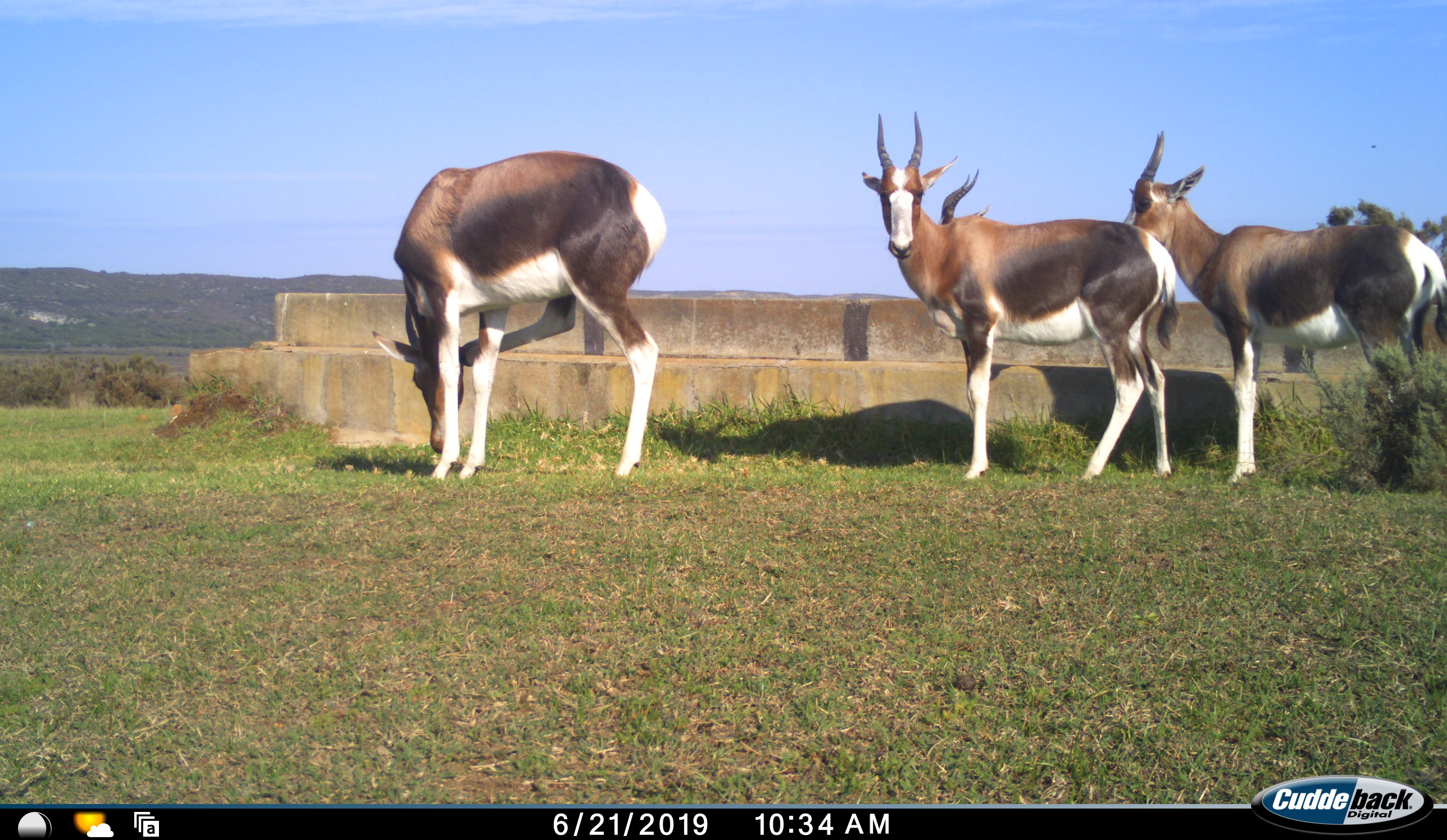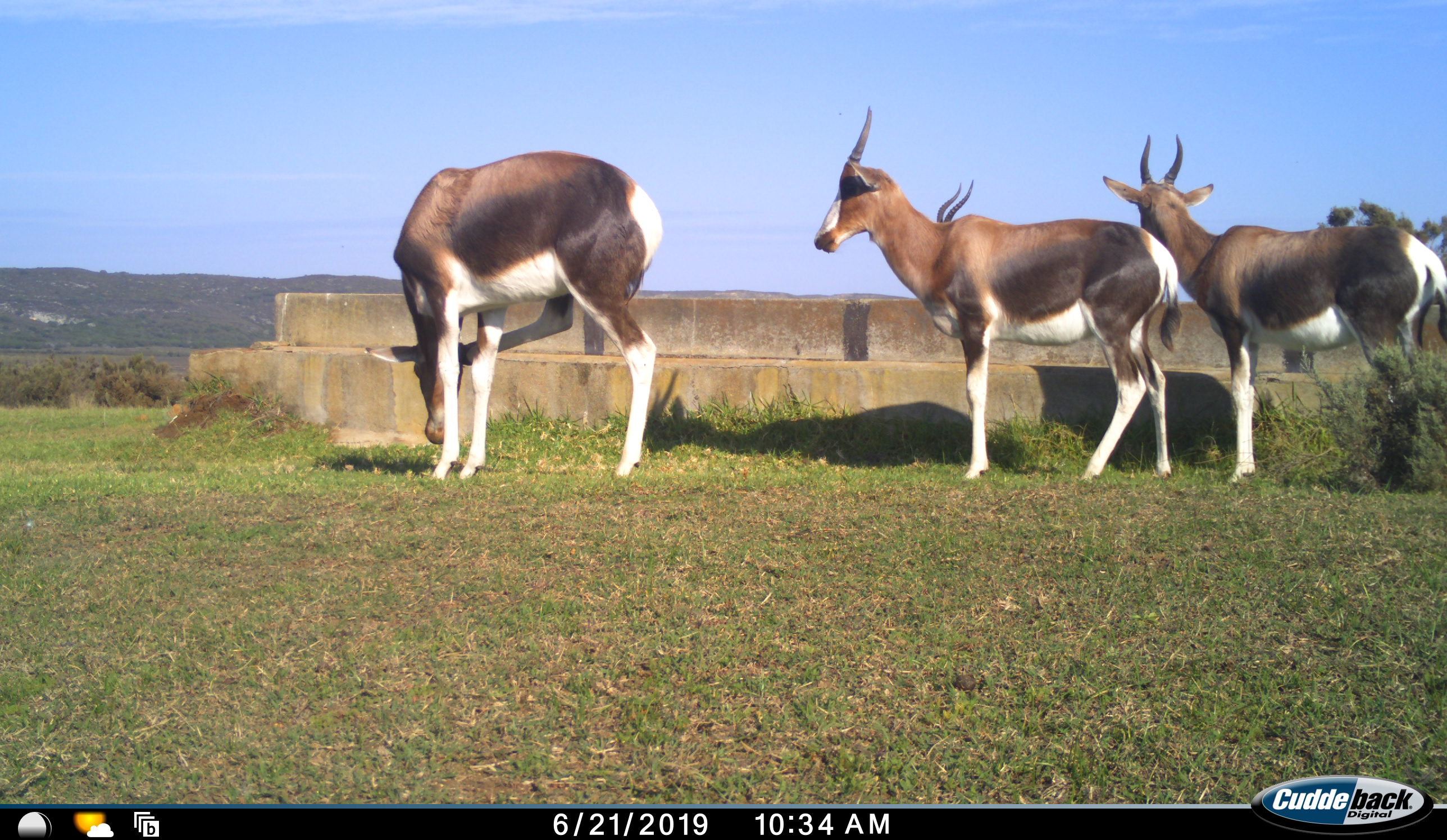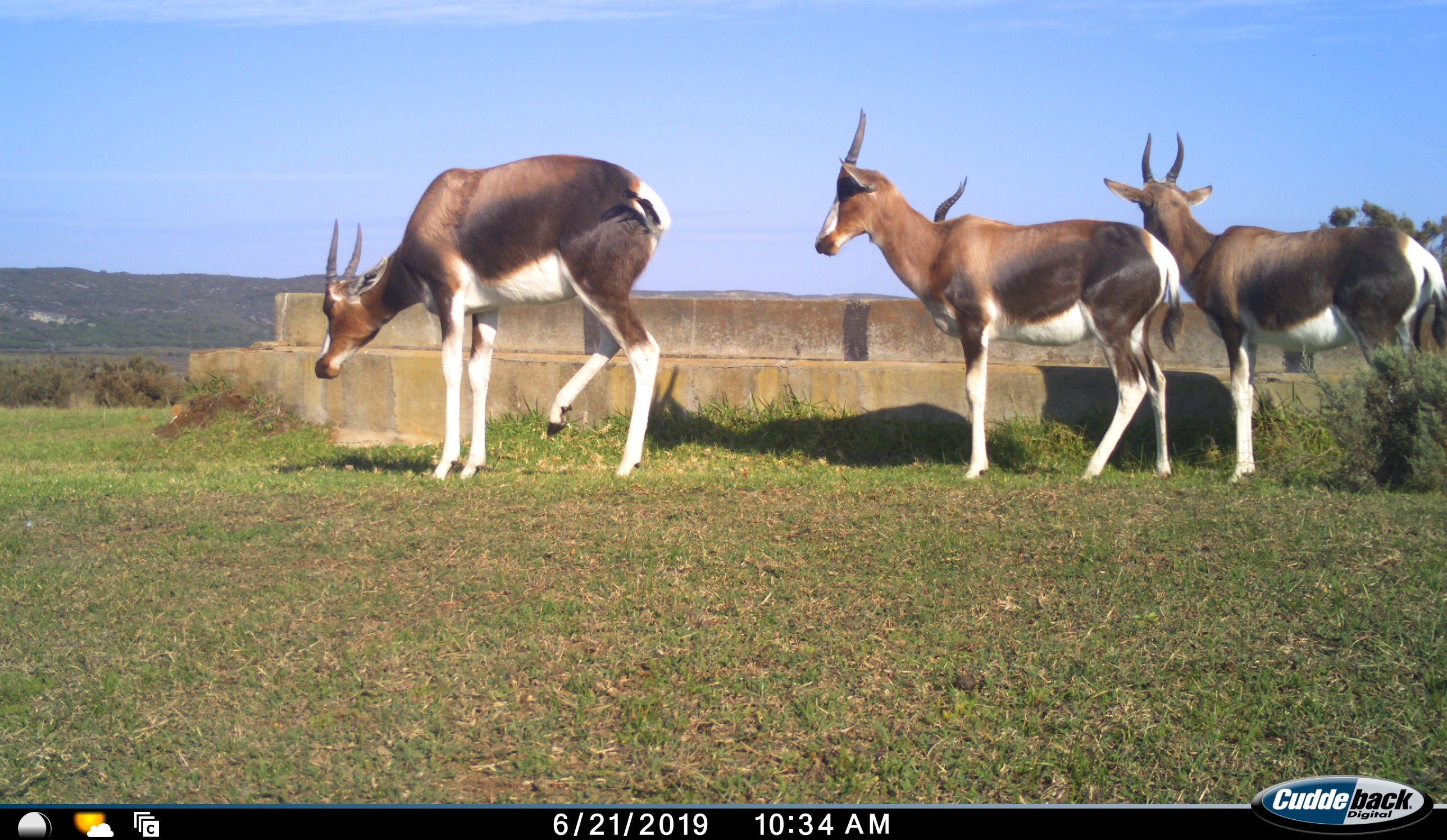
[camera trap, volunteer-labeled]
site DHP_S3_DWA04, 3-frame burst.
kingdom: Animalia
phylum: Chordata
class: Mammalia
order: Artiodactyla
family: Bovidae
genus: Damaliscus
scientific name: Damaliscus pygargus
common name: bontebok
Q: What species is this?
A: Bontebok (Damaliscus pygargus).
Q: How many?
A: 4.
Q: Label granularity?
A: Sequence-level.